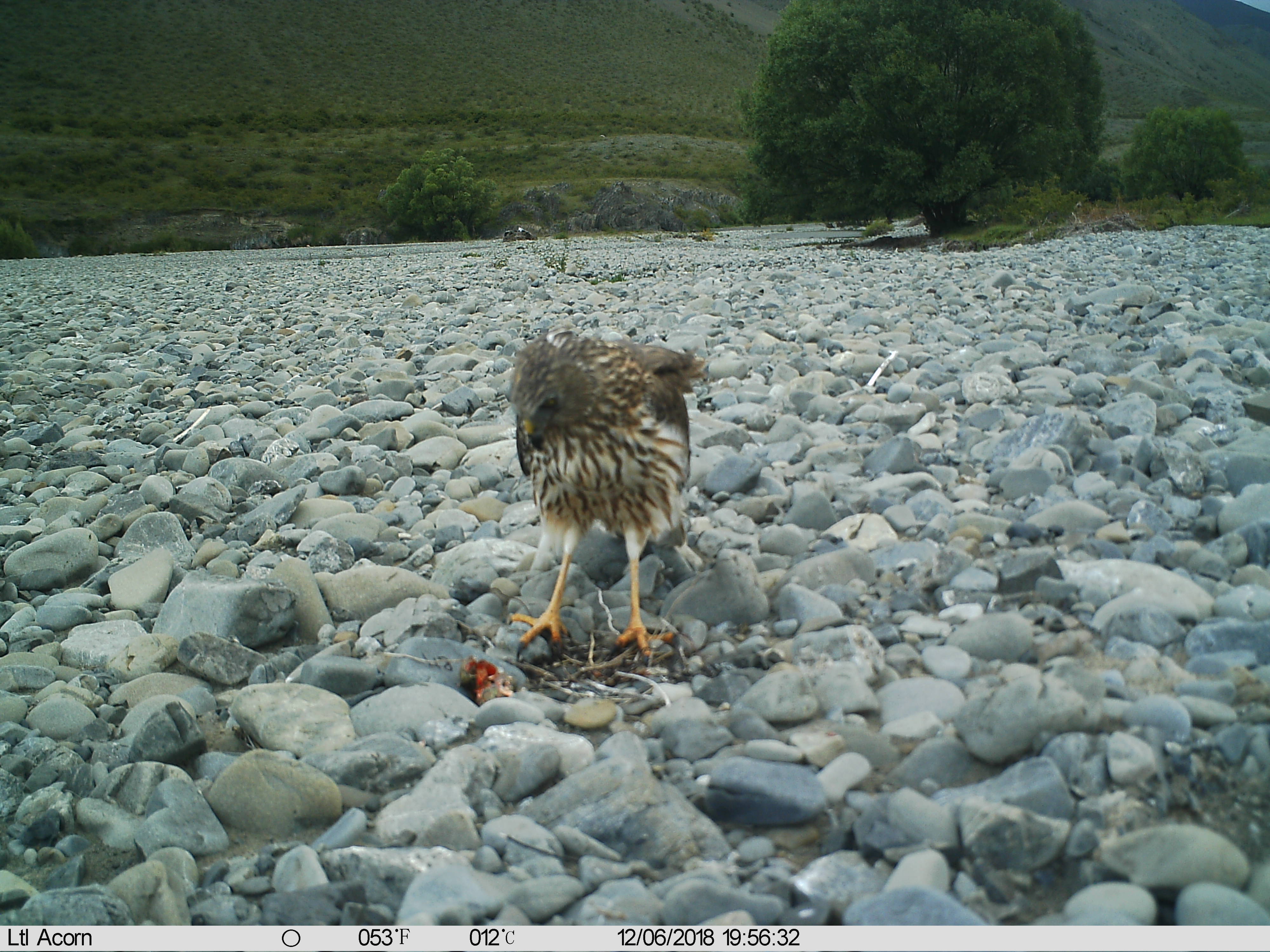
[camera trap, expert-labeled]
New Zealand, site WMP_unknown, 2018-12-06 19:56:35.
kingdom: Animalia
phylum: Chordata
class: Aves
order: Accipitriformes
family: Accipitridae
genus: Circus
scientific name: Circus approximans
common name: swamp harrier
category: harrier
Harrier (swamp harrier) (Circus approximans).